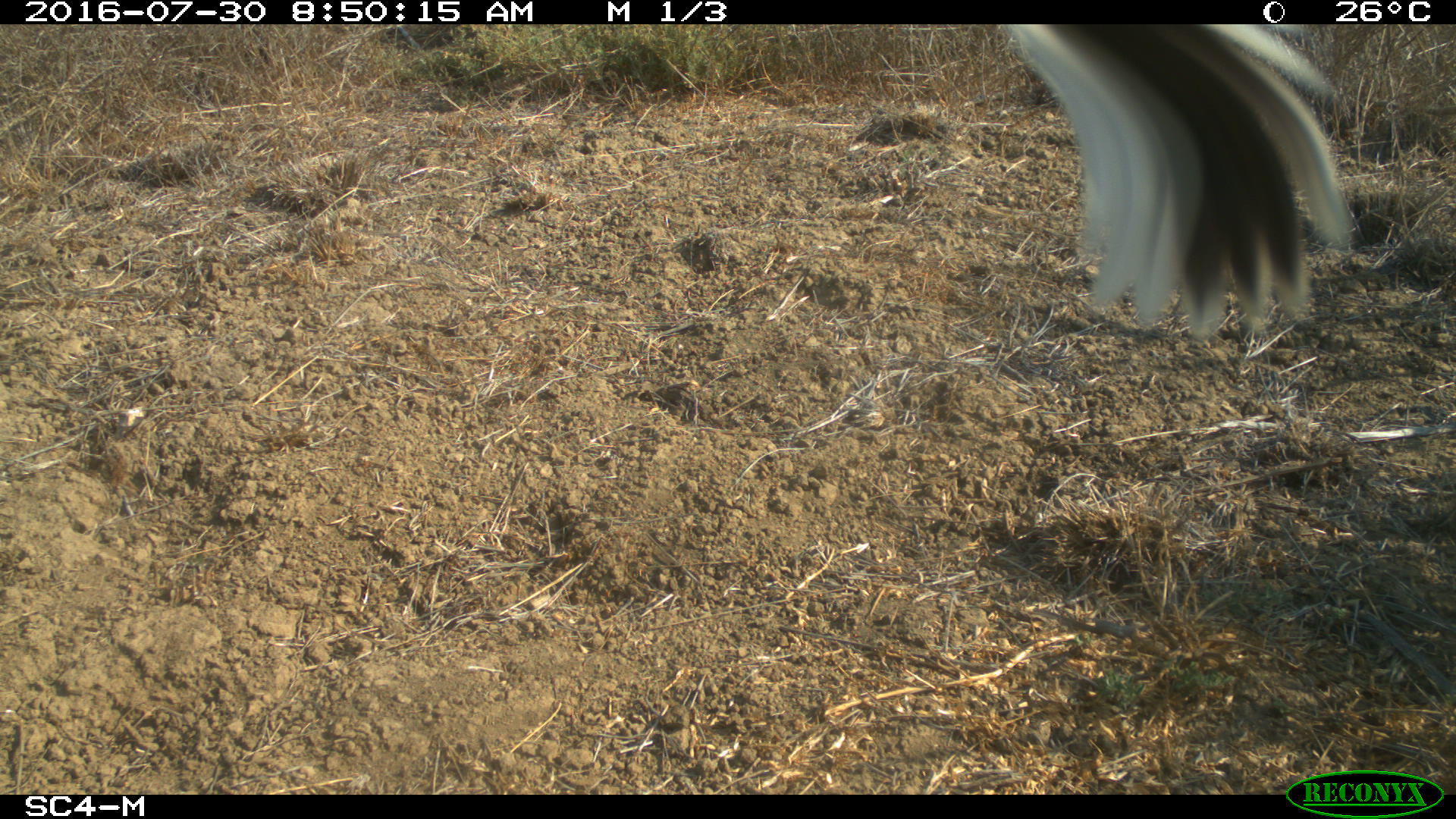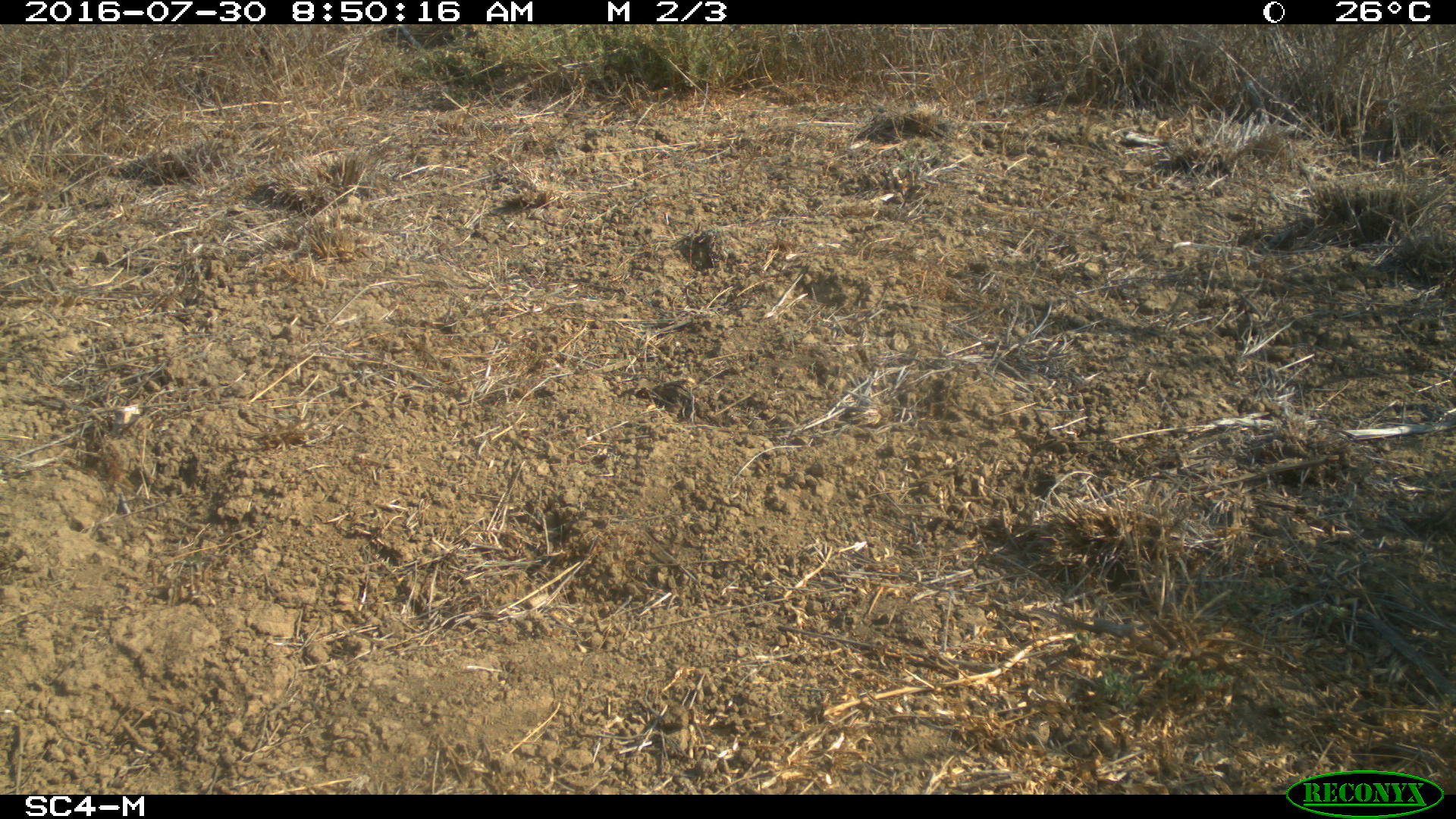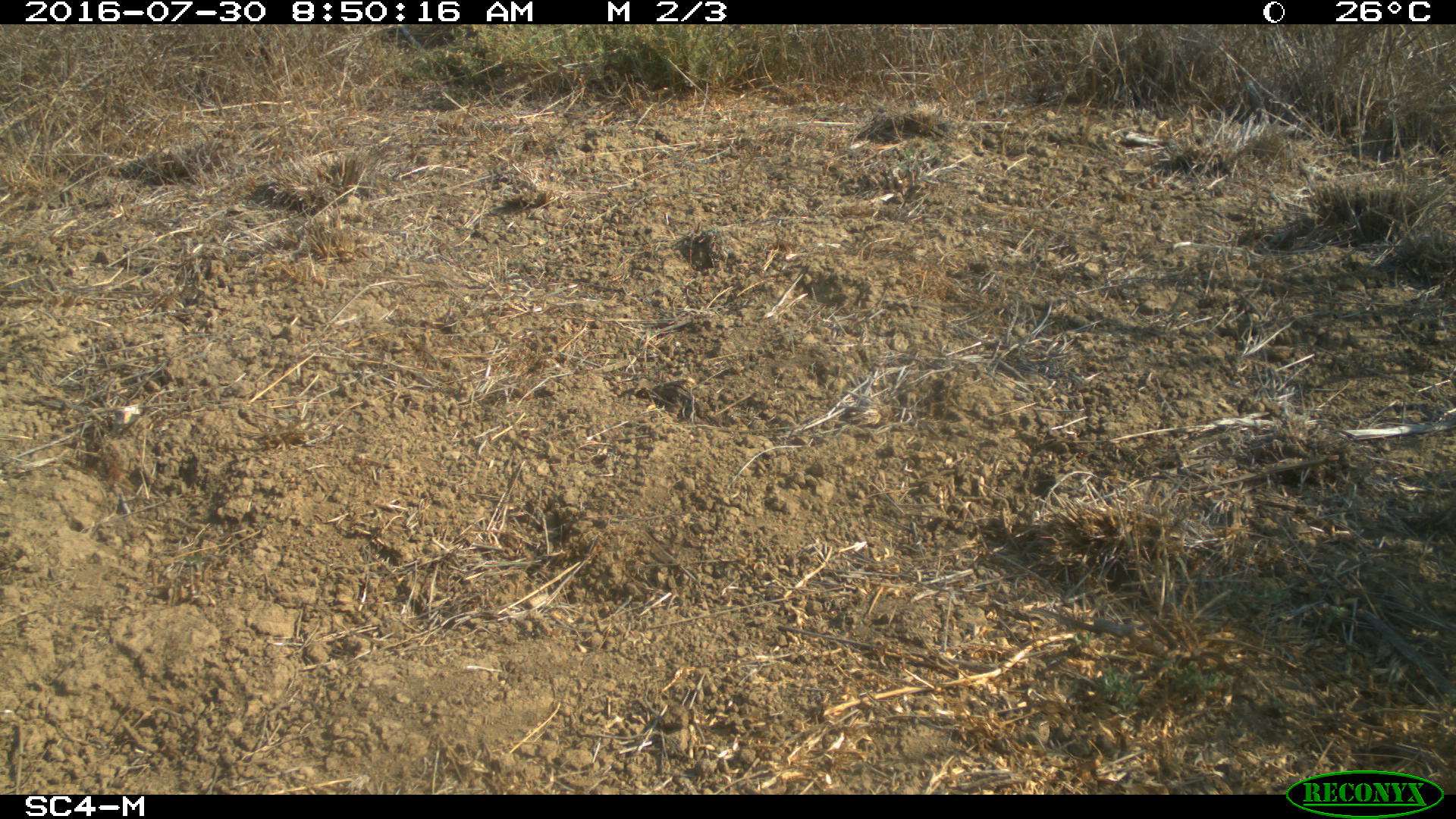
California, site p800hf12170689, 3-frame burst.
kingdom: Animalia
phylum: Chordata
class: Aves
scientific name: Aves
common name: bird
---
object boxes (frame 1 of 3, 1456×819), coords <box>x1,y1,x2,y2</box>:
bird: <box>1003,24,1356,340</box>